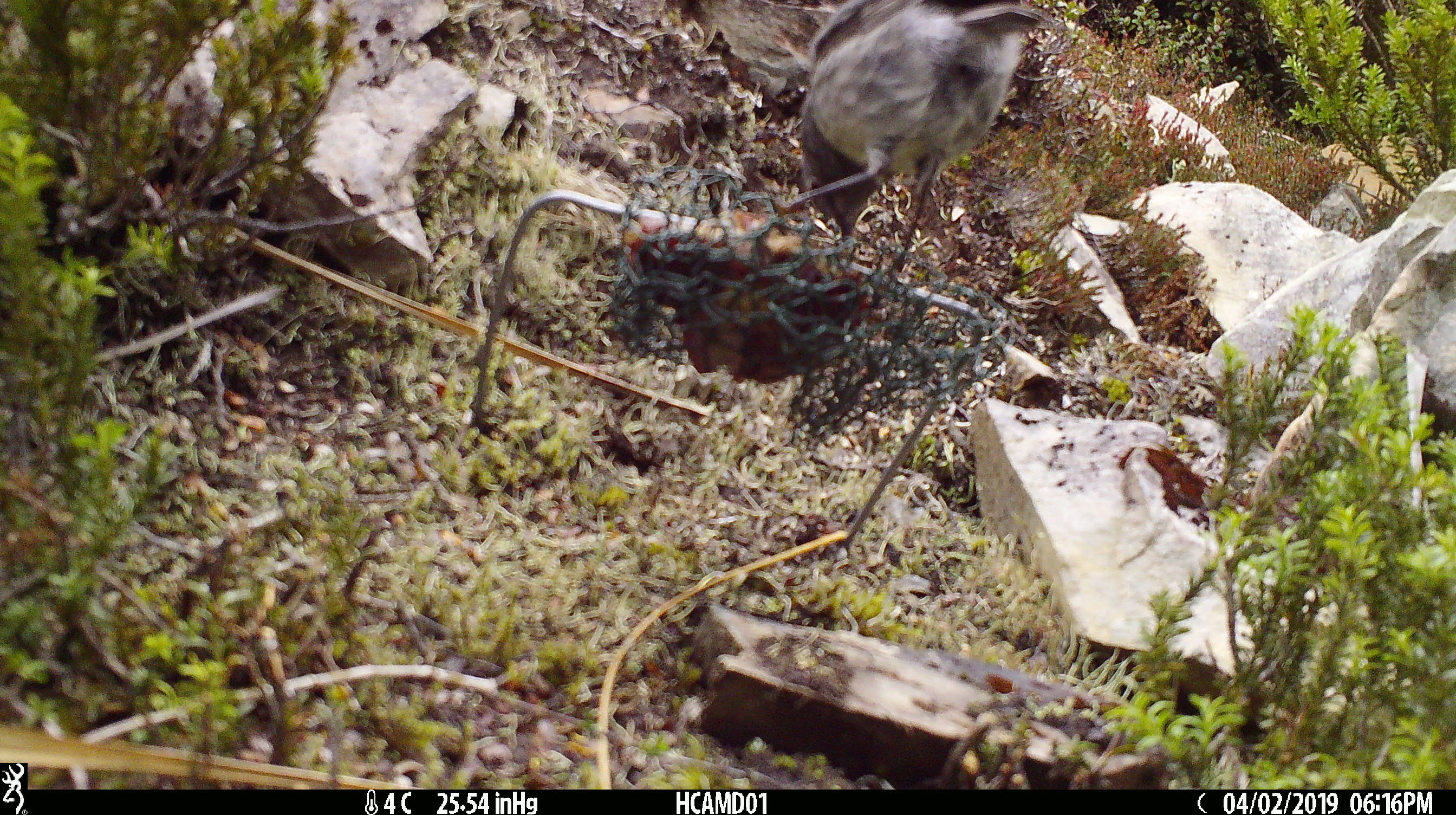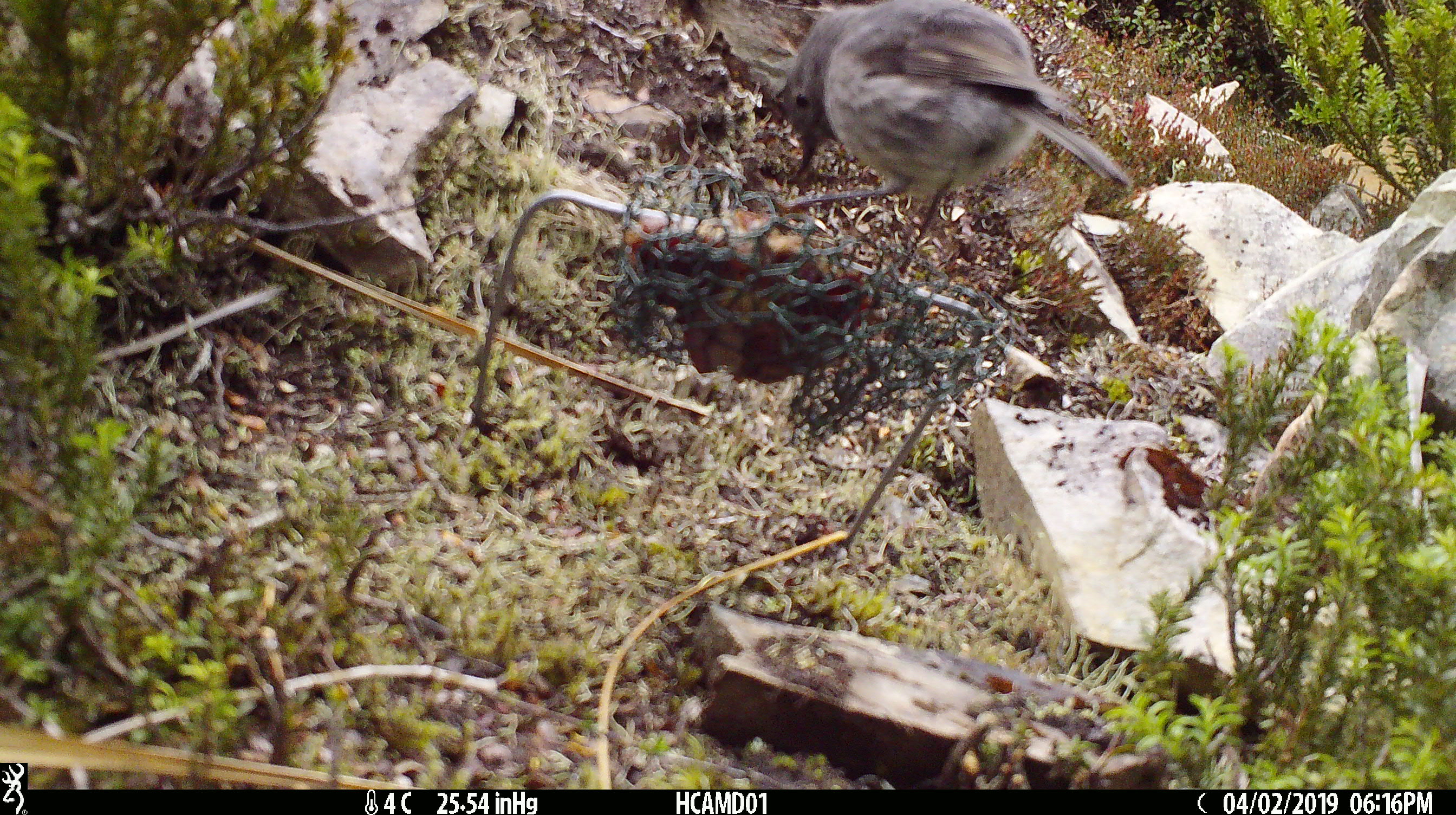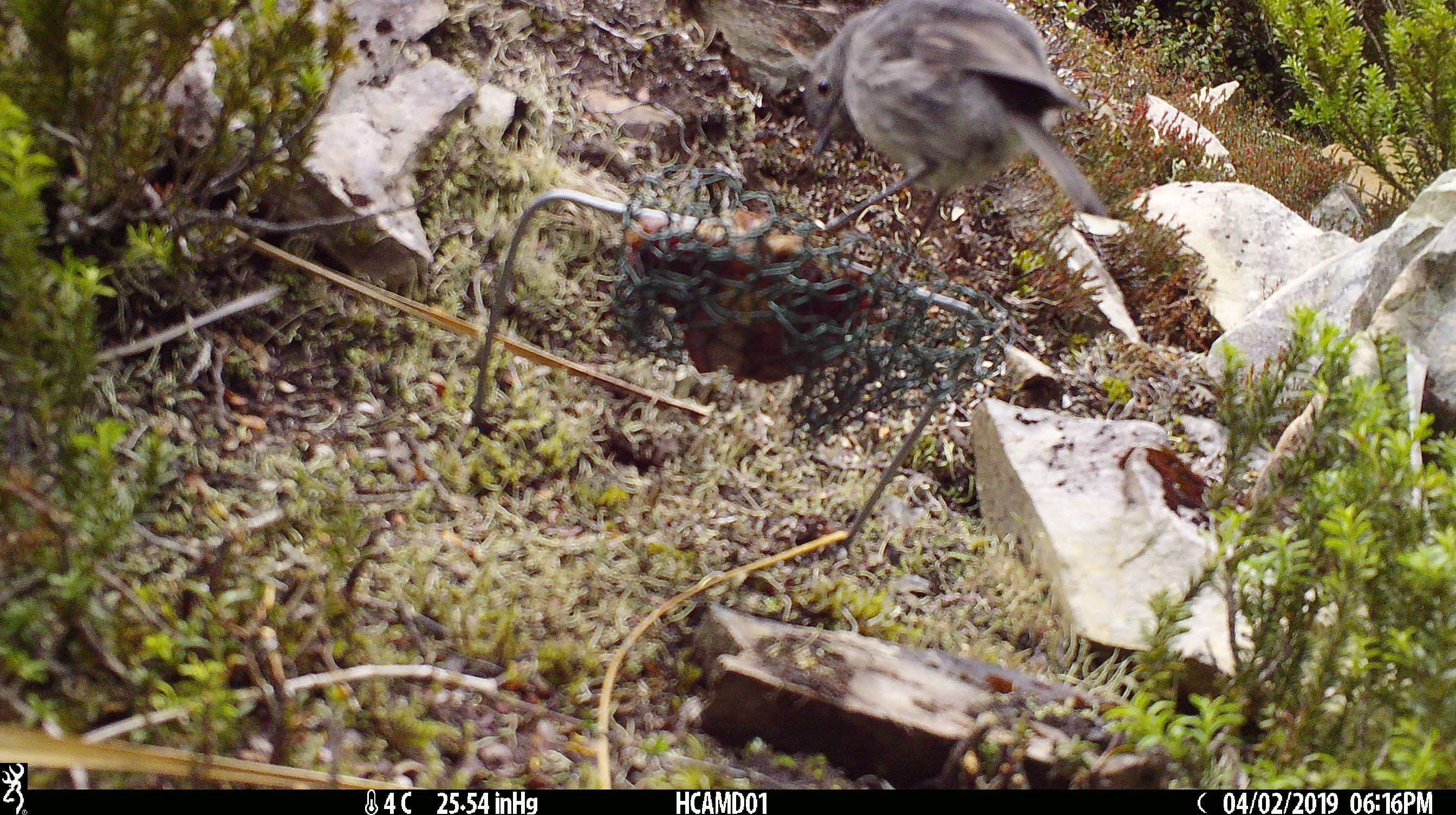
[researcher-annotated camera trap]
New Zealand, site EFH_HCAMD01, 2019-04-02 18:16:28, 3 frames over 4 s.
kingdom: Animalia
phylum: Chordata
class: Aves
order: Passeriformes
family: Petroicidae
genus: Petroica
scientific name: Petroica macrocephala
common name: tomtit